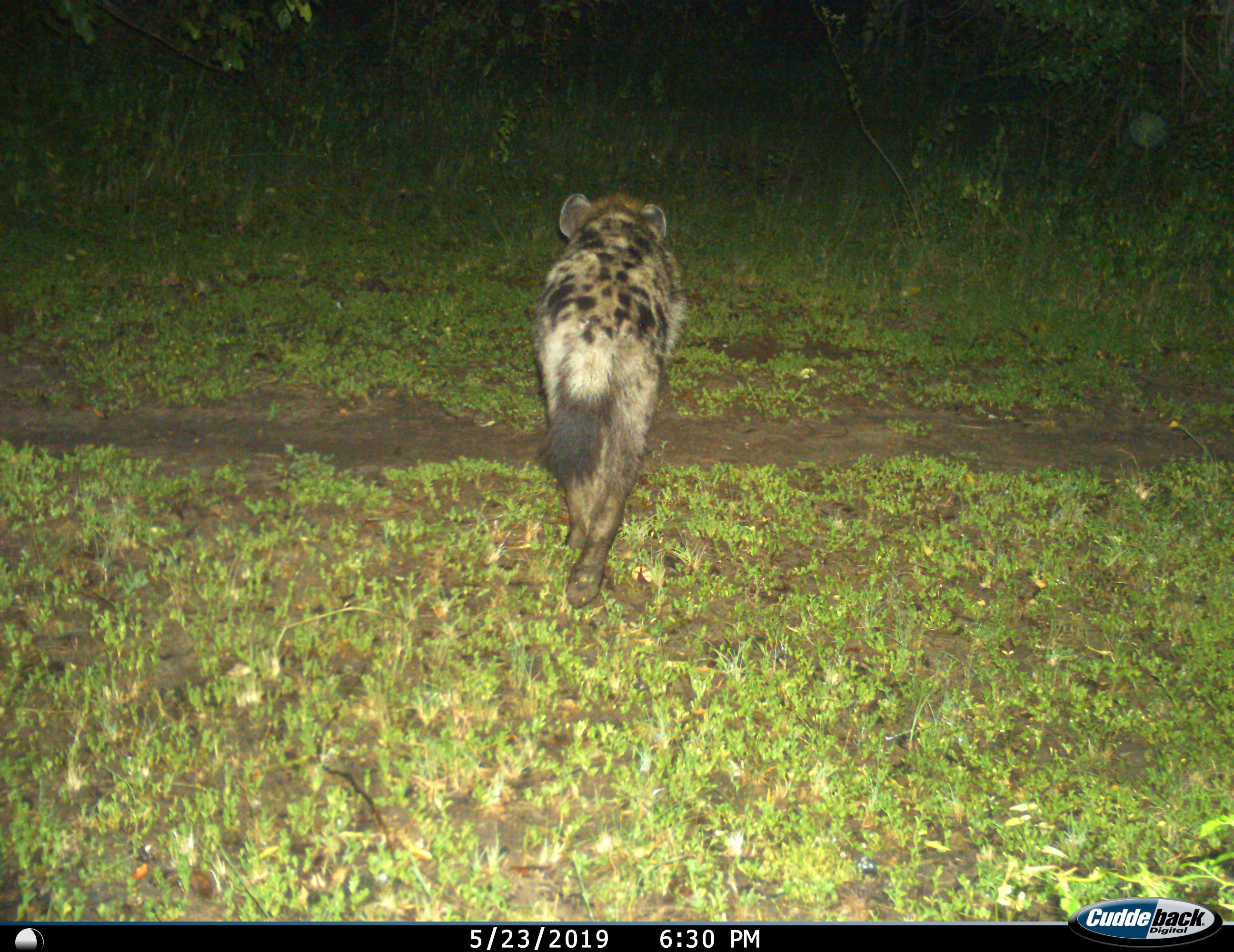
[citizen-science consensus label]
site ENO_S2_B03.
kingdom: Animalia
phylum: Chordata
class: Mammalia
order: Carnivora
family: Hyaenidae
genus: Crocuta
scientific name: Crocuta crocuta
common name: spotted hyena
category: hyenaspotted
Hyenaspotted (spotted hyena) (Crocuta crocuta), count 1. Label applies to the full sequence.